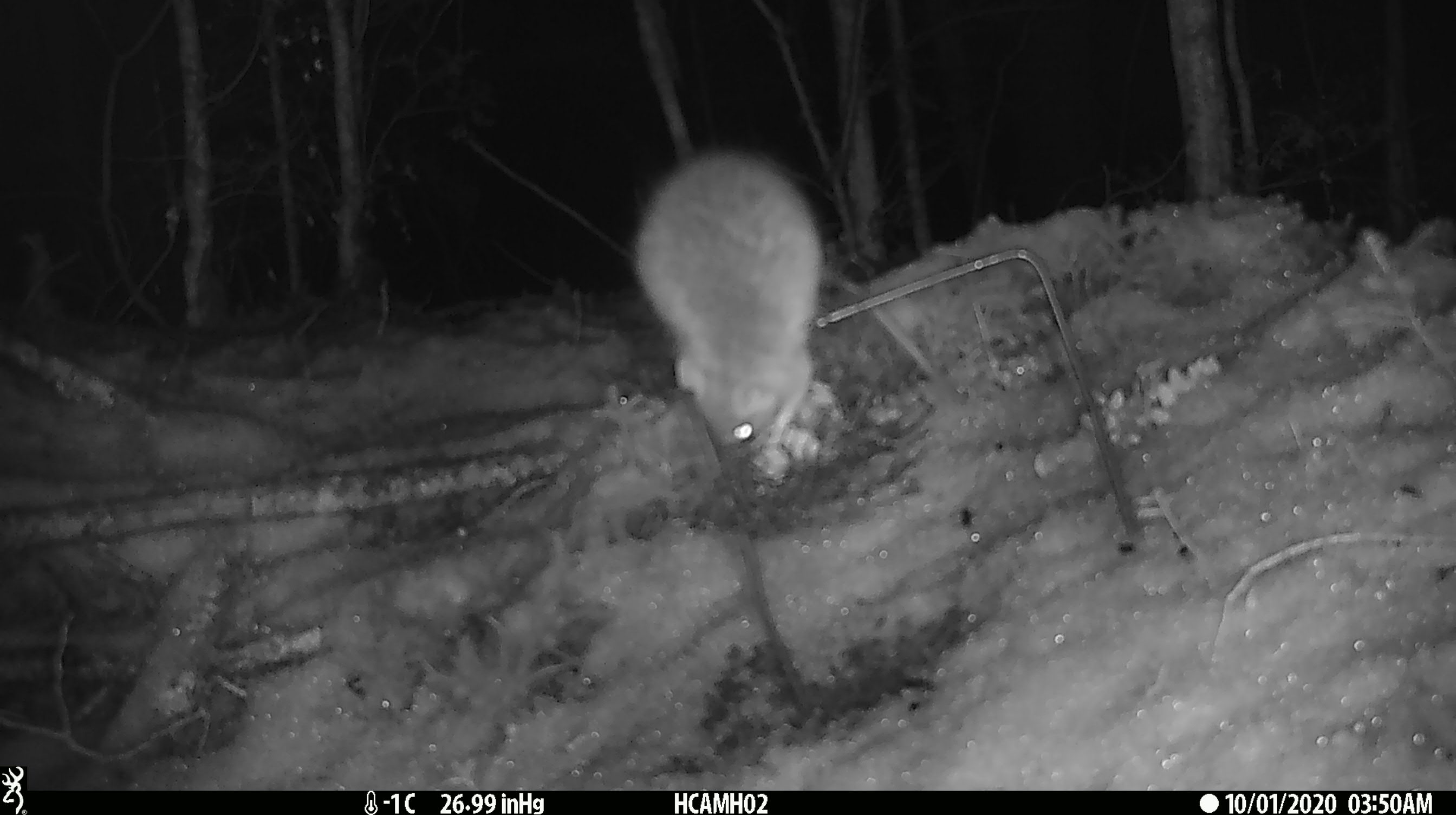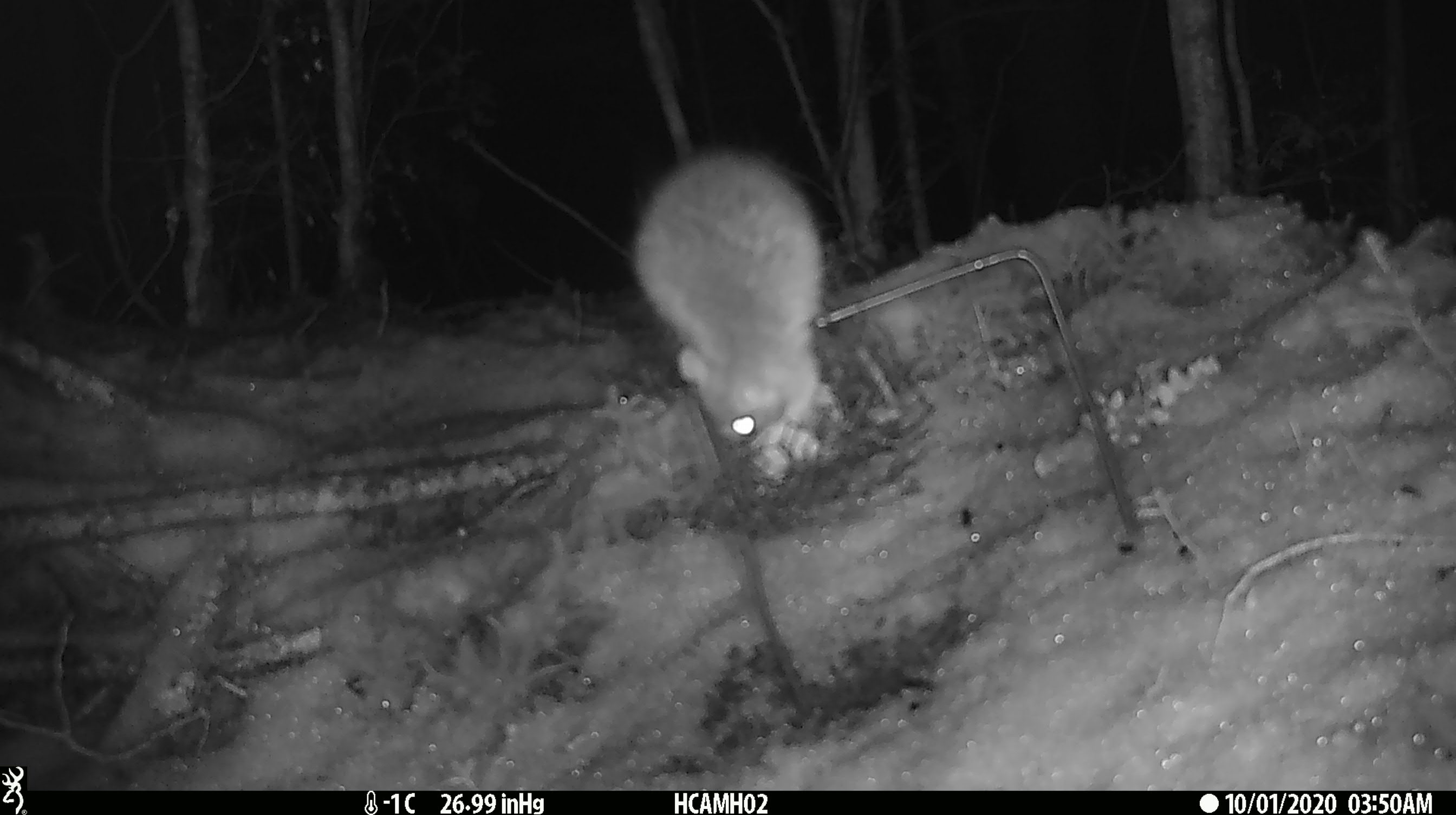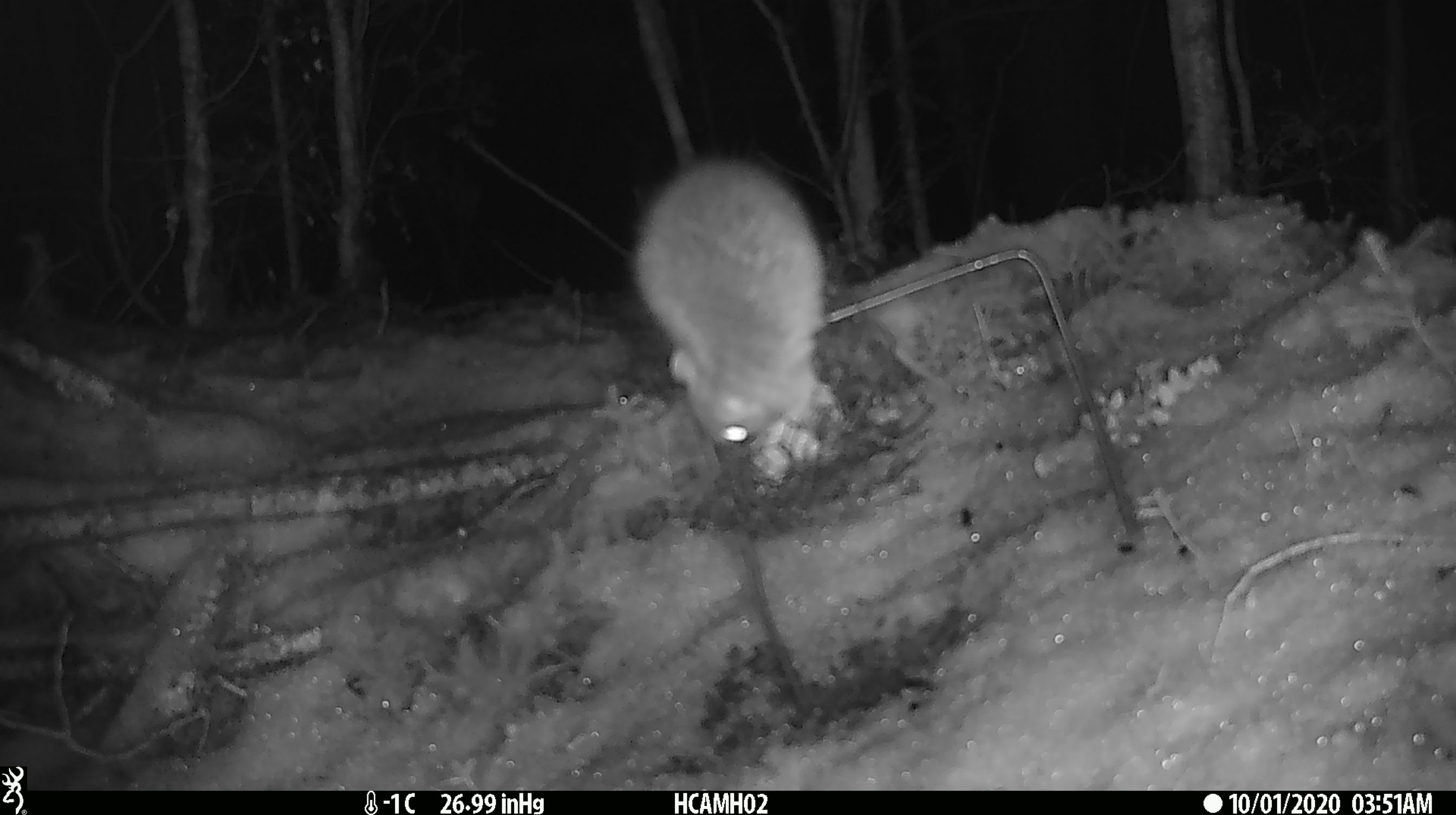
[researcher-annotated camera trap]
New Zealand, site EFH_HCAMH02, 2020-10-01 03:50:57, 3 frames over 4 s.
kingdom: Animalia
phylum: Chordata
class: Mammalia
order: Rodentia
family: Muridae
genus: Rattus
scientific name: Rattus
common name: rat